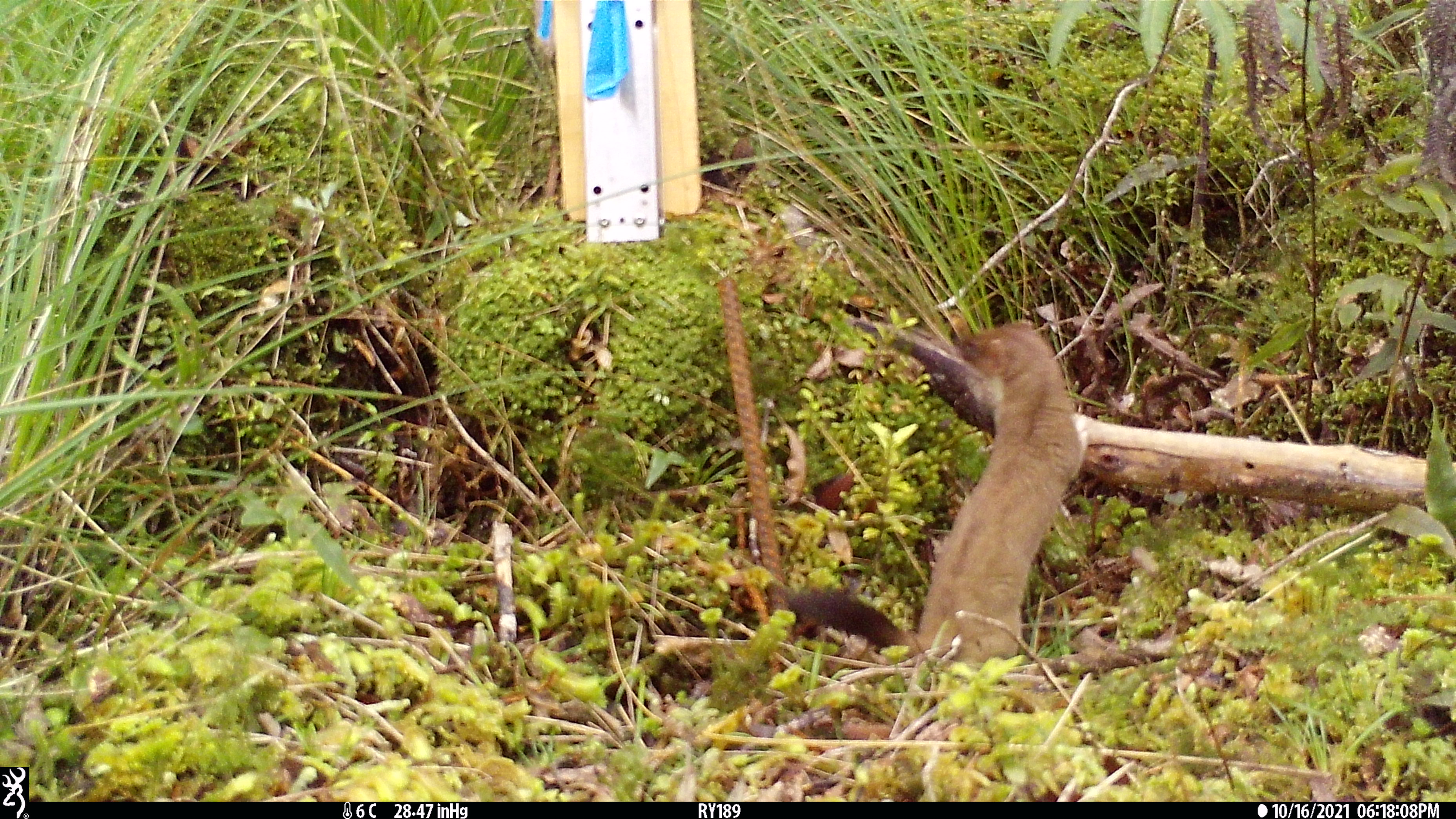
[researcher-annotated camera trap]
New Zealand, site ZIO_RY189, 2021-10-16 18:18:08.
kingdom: Animalia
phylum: Chordata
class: Mammalia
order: Carnivora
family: Mustelidae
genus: Mustela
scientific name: Mustela erminea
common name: stoat